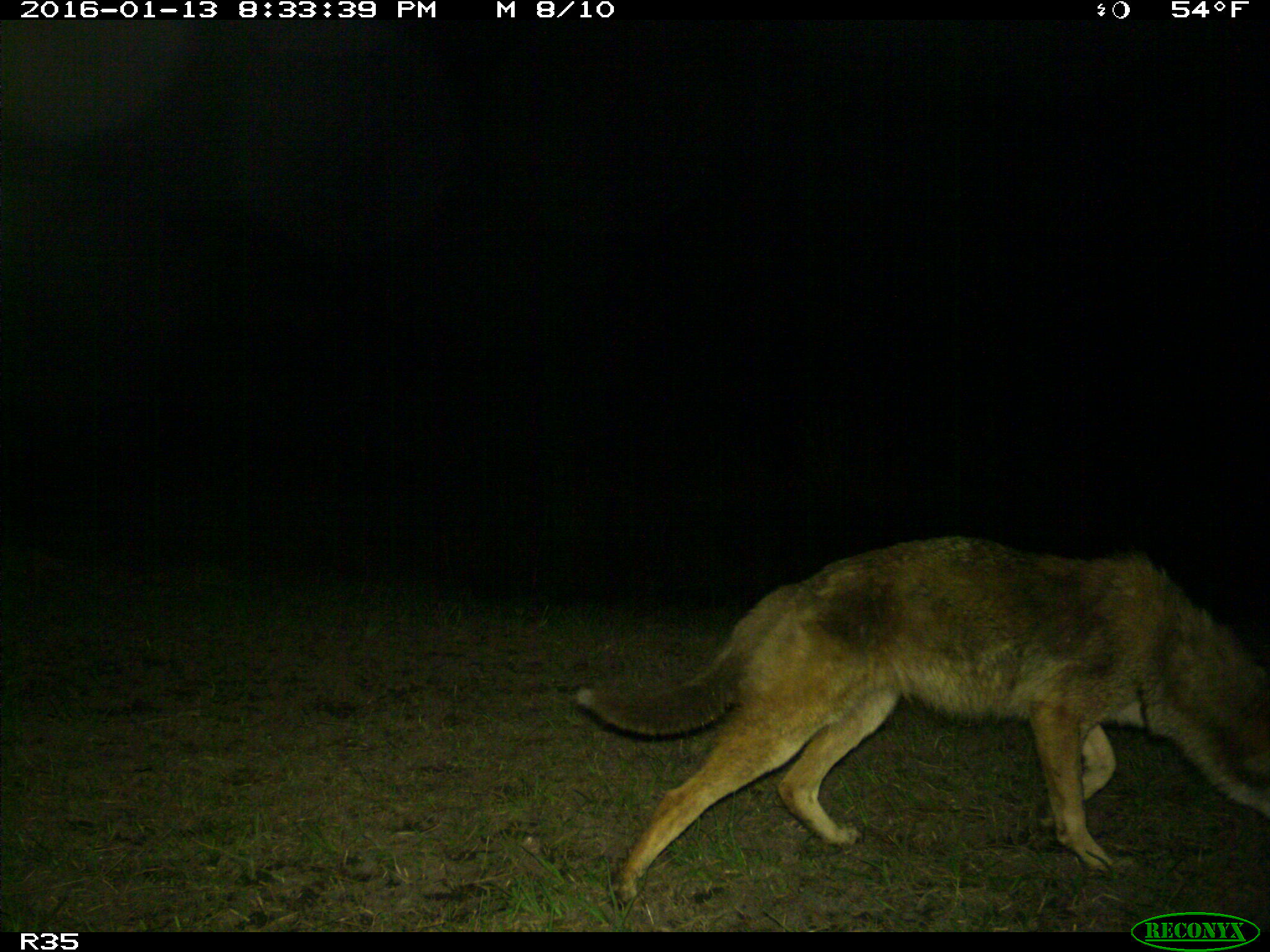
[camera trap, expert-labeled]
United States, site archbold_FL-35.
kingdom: Animalia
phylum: Chordata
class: Mammalia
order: Carnivora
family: Canidae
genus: Canis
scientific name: Canis latrans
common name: coyote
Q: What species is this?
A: Canis latrans (coyote).